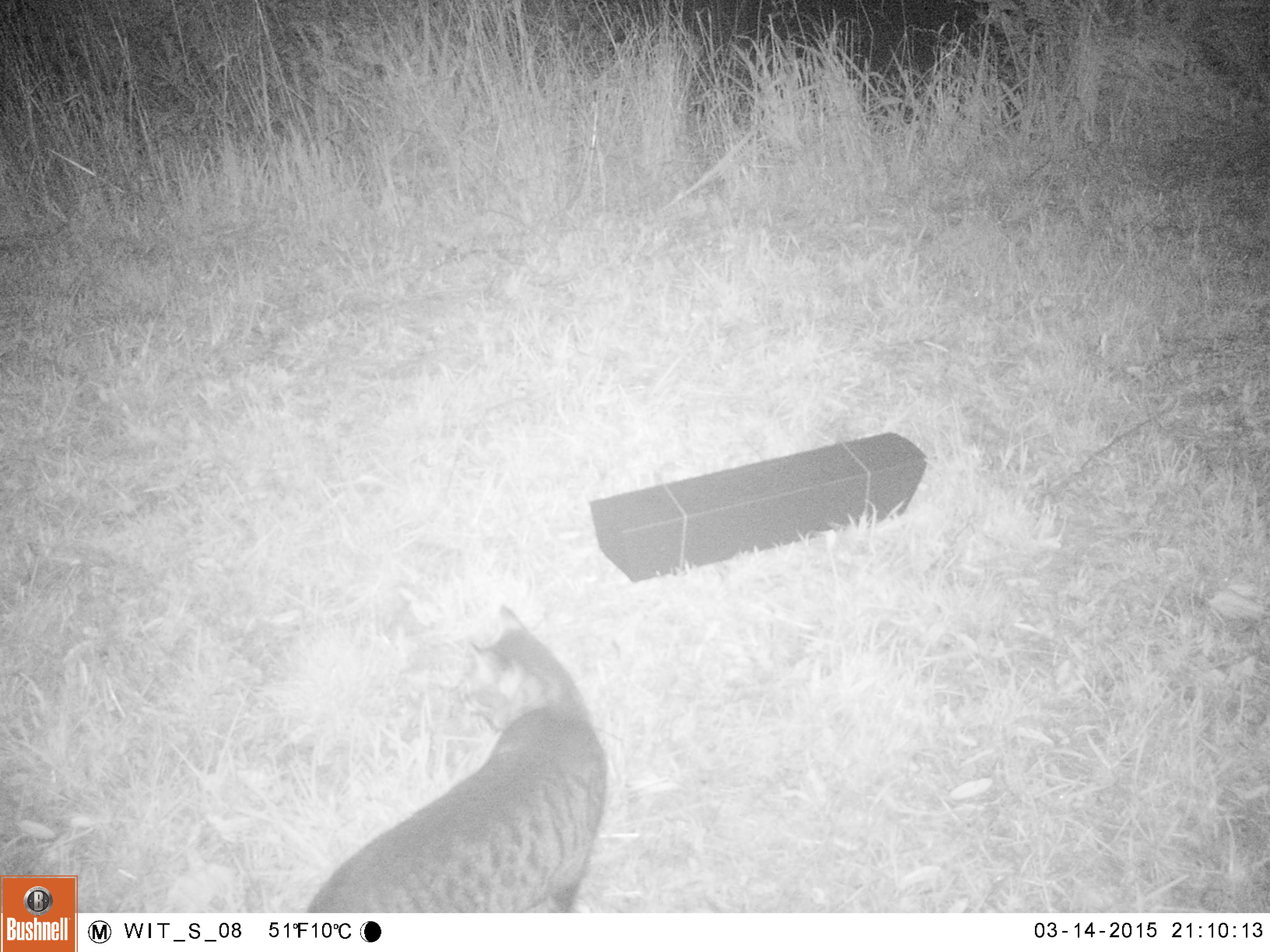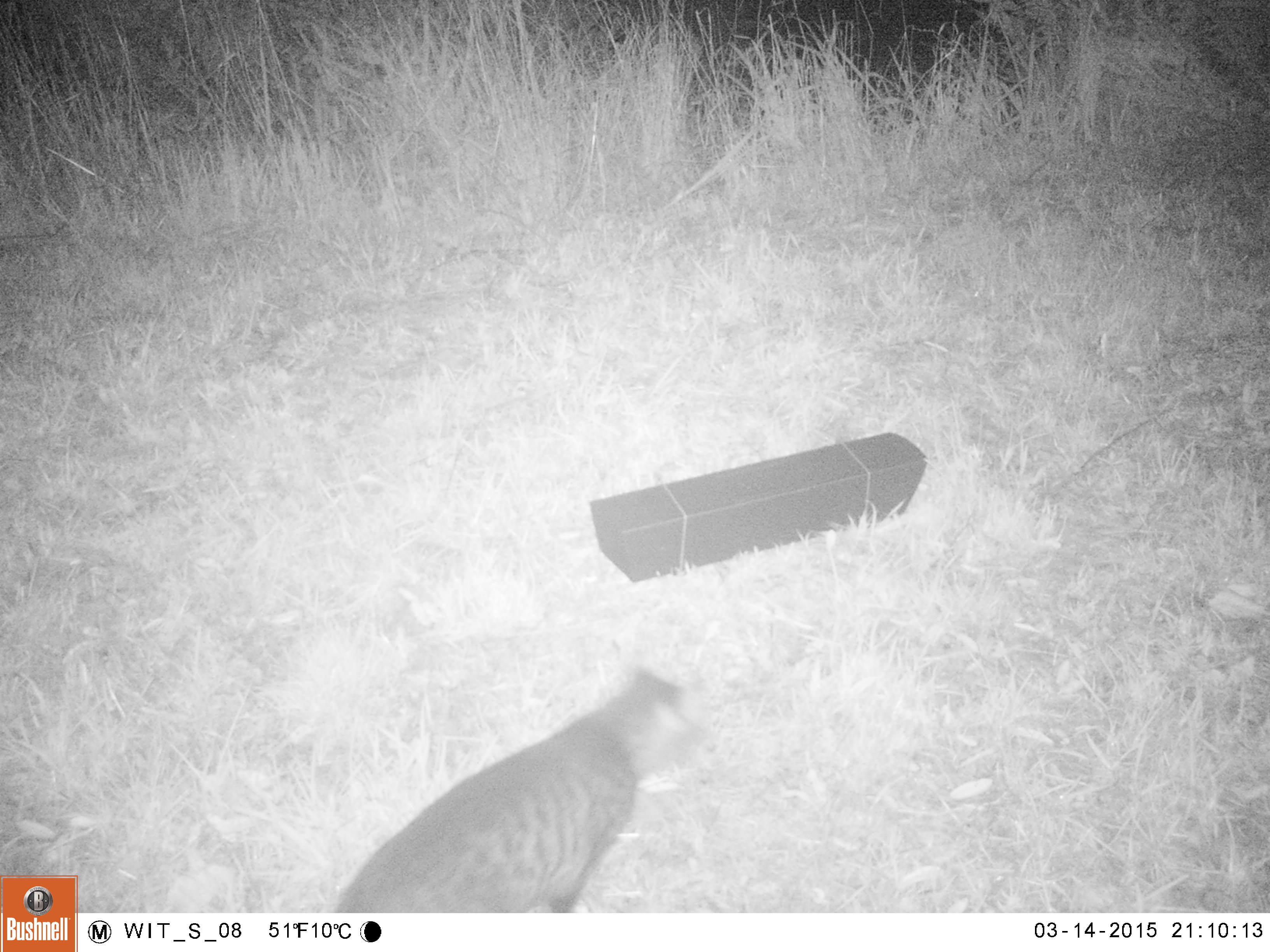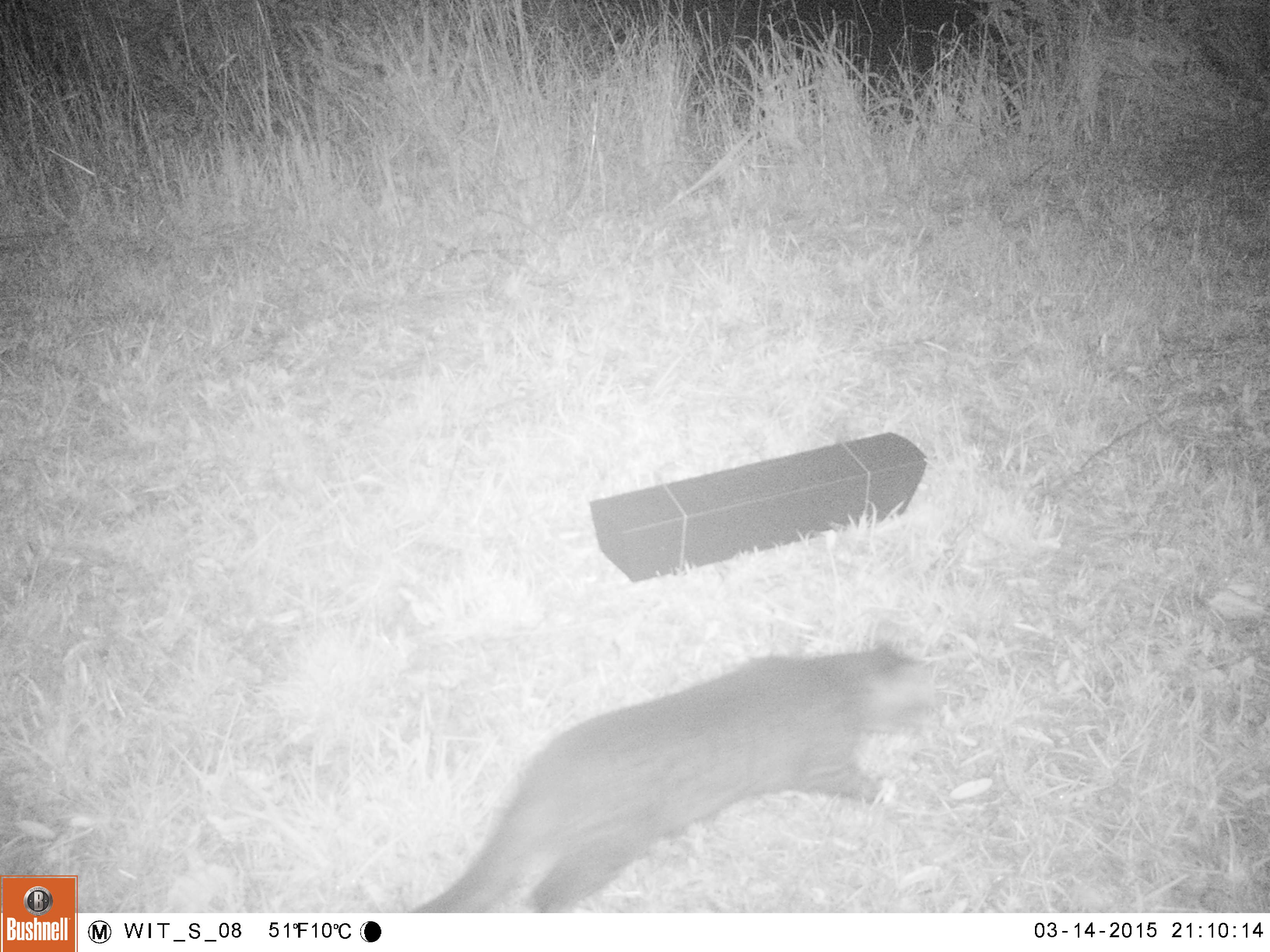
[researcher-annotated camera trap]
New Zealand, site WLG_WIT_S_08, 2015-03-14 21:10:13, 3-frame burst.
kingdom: Animalia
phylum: Chordata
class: Mammalia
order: Carnivora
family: Felidae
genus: Felis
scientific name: Felis catus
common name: domestic cat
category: cat